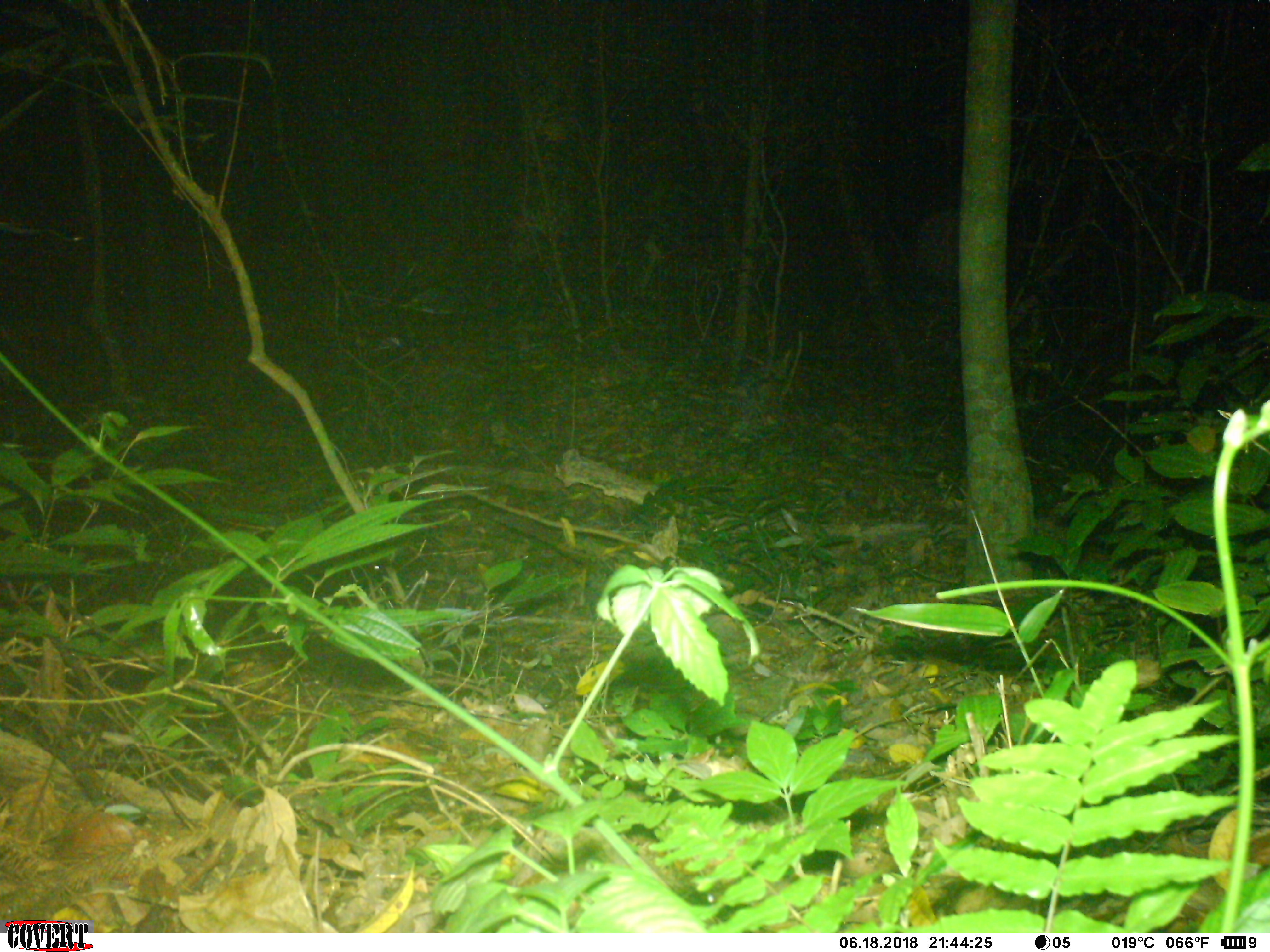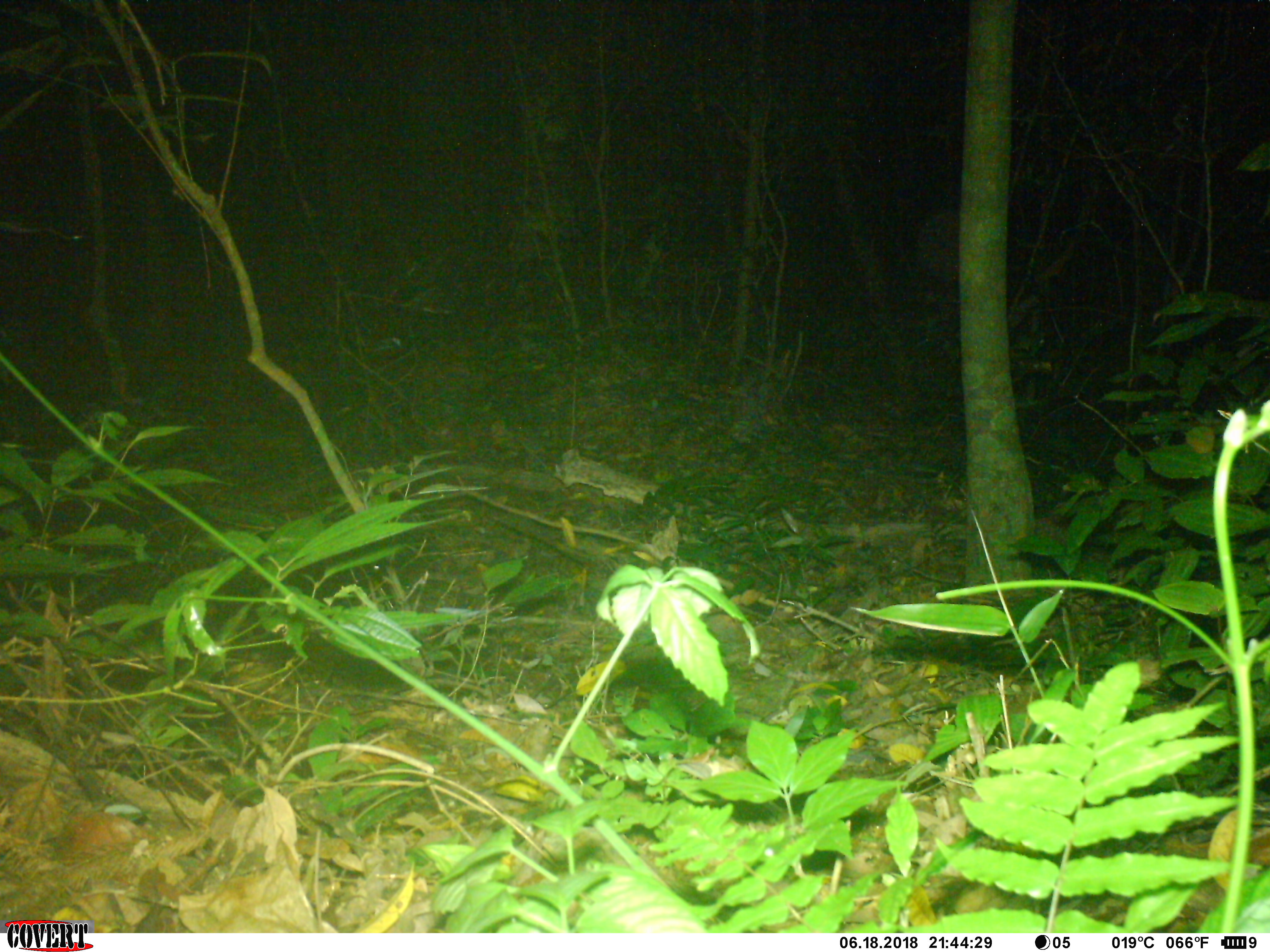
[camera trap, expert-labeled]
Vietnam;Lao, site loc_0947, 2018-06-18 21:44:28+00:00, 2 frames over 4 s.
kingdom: Animalia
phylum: Chordata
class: Mammalia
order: Carnivora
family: Viverridae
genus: Paradoxurus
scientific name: Paradoxurus hermaphroditus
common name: common palm civet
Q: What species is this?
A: Common palm civet (Paradoxurus hermaphroditus).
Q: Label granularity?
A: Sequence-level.